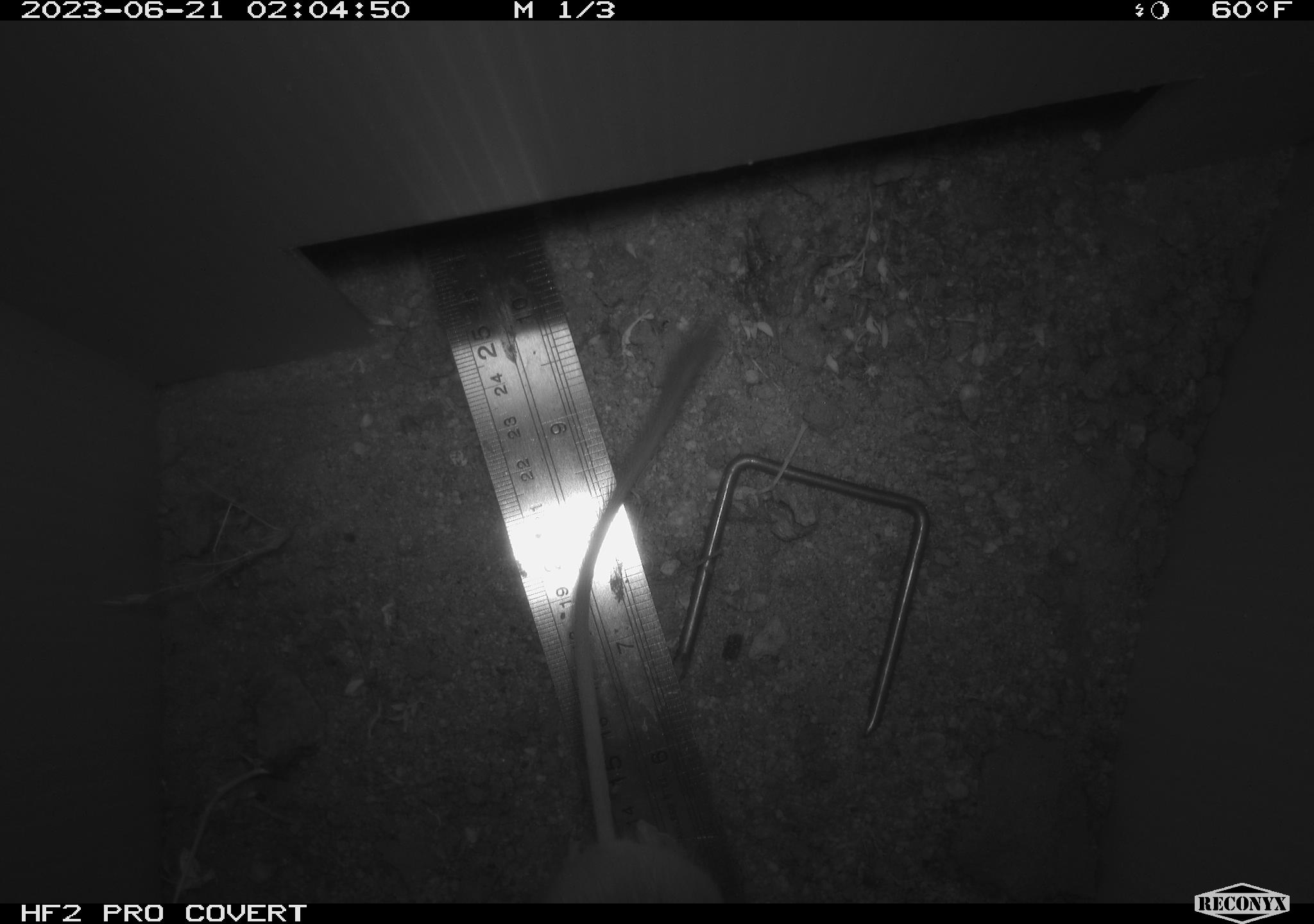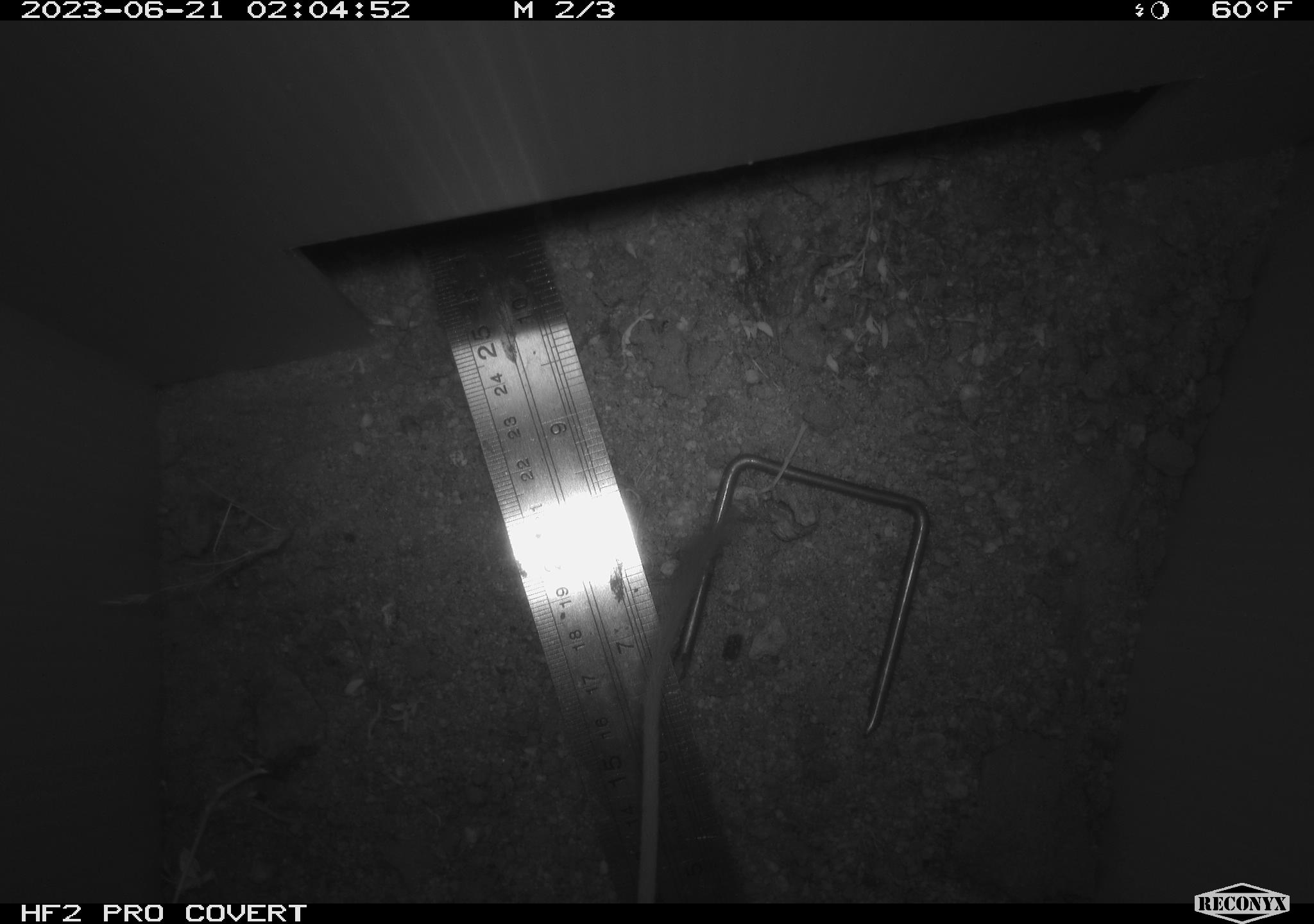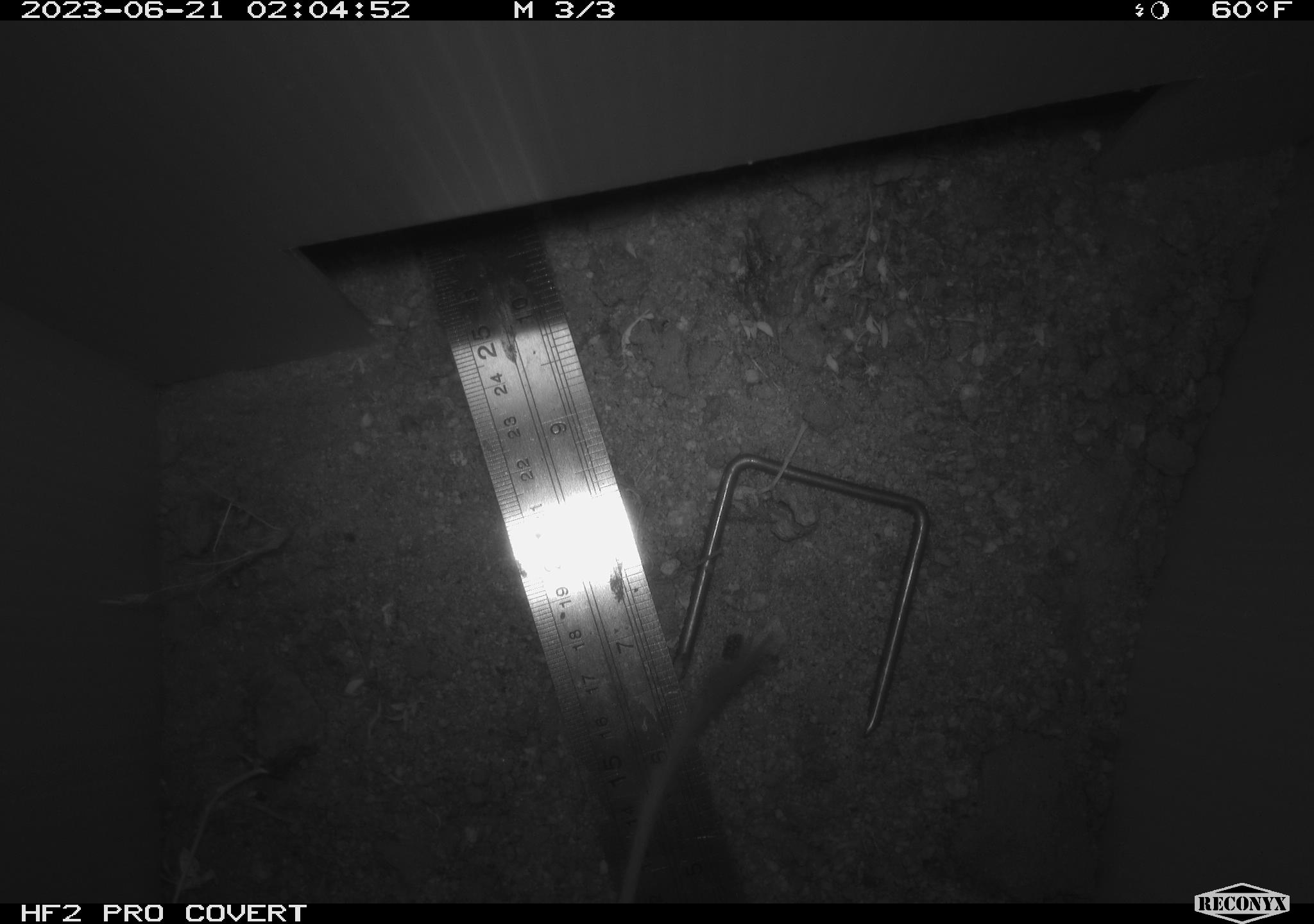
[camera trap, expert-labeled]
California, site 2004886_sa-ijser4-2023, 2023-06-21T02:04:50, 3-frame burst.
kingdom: Animalia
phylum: Chordata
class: Mammalia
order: Rodentia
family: Heteromyidae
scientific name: Heteromyidae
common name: kangaroo rats and pocket mice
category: heteromyidae family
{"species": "heteromyidae family (kangaroo rats and pocket mice) (Heteromyidae)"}